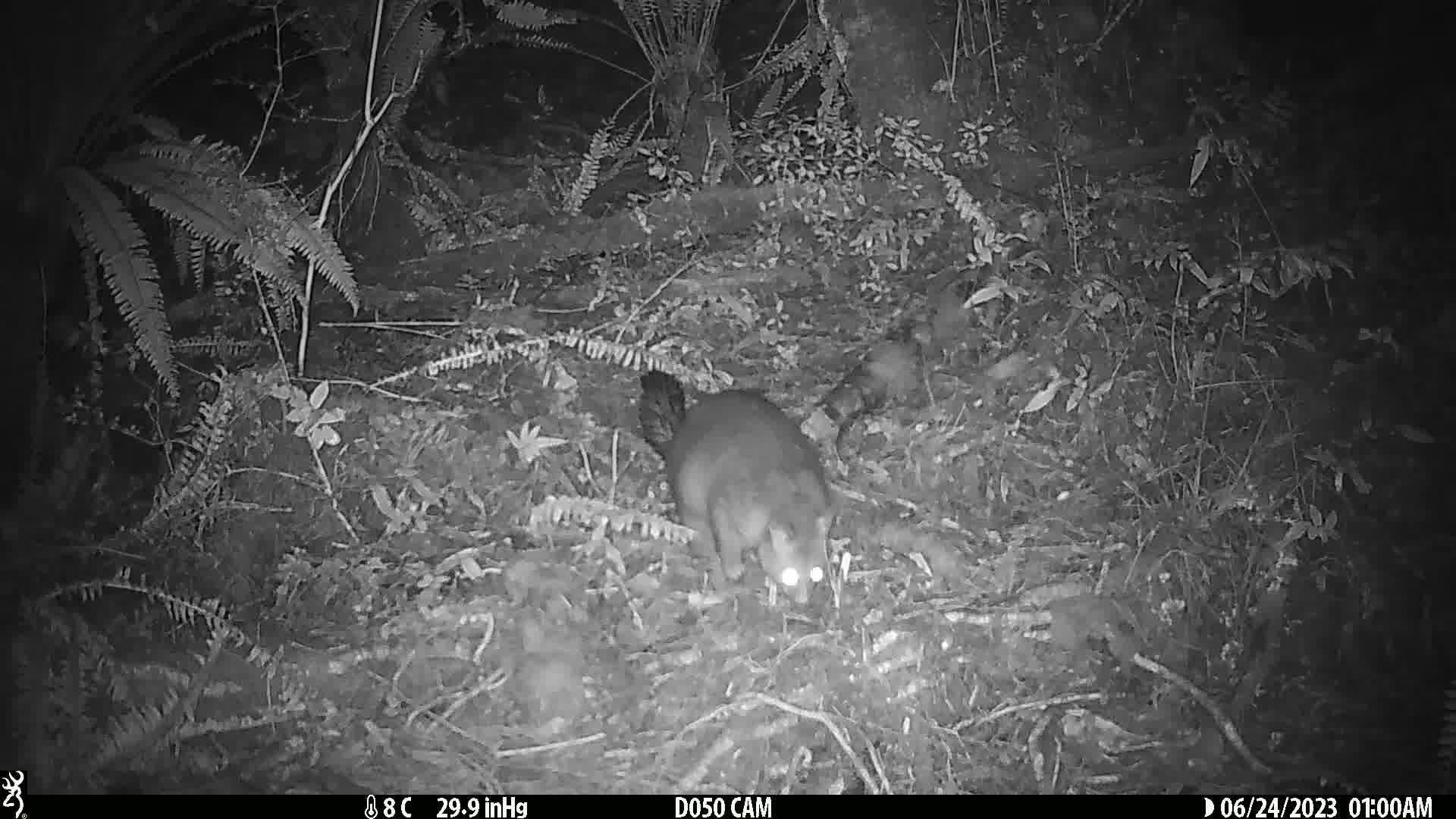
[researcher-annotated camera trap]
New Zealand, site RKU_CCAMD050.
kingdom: Animalia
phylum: Chordata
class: Mammalia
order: Diprotodontia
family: Phalangeridae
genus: Trichosurus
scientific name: Trichosurus vulpecula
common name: common brushtail possum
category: possum